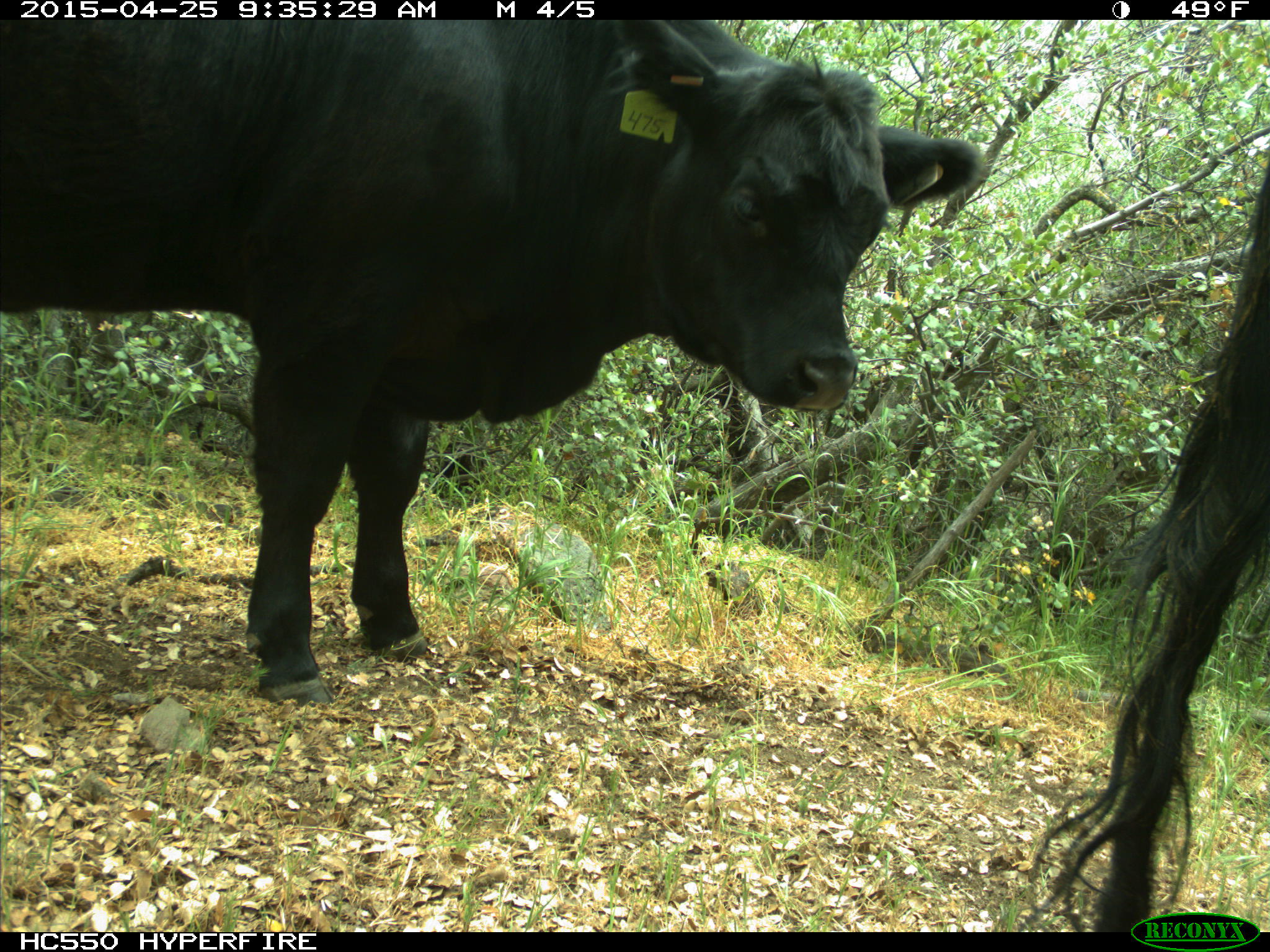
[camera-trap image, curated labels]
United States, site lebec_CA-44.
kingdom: Animalia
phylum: Chordata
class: Mammalia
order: Artiodactyla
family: Suidae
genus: Sus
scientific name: Sus scrofa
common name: wild boar